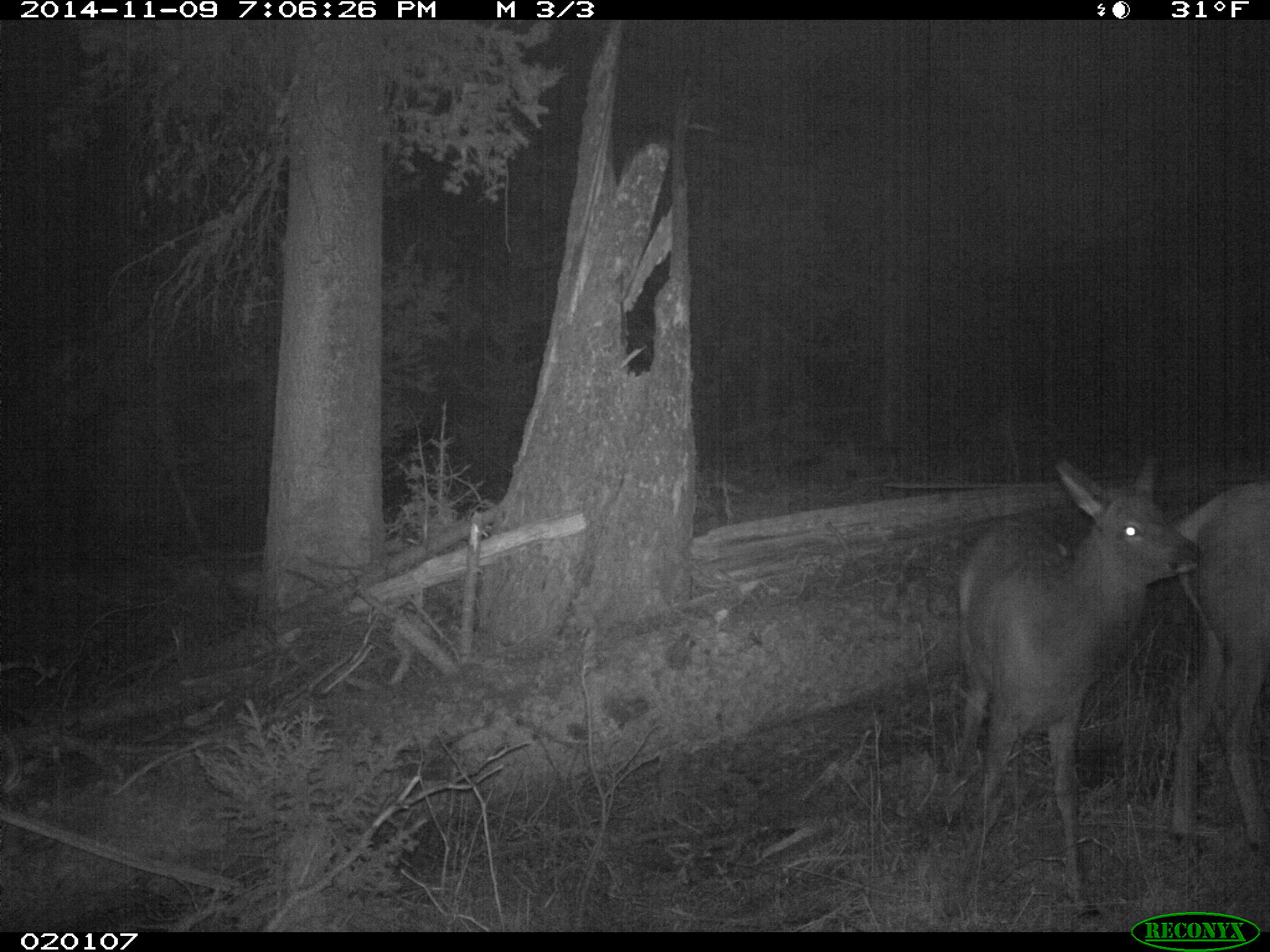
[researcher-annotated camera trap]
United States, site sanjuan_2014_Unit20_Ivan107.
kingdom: Animalia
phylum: Chordata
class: Mammalia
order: Artiodactyla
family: Cervidae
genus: Cervus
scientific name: Cervus elaphus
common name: red deer